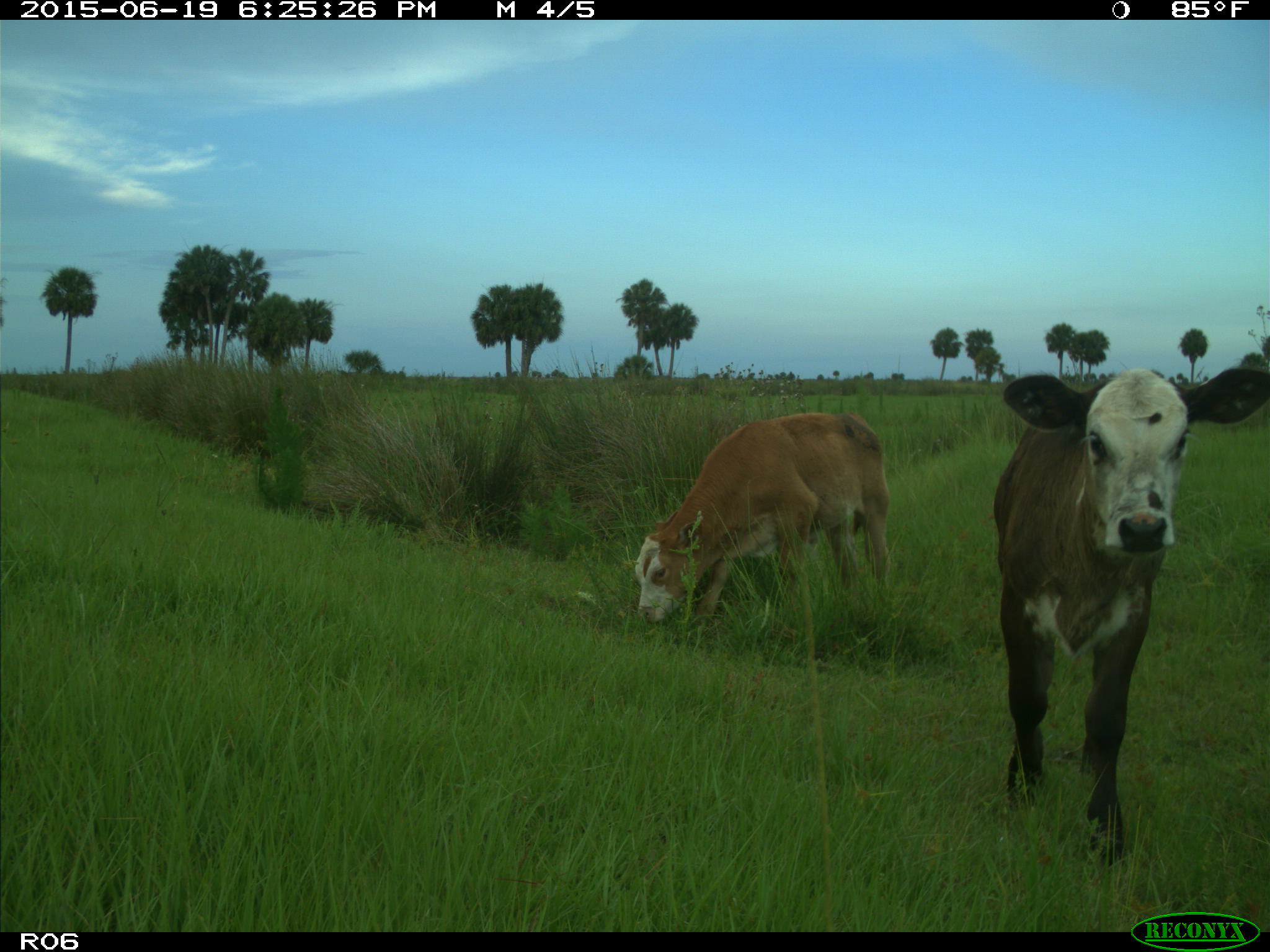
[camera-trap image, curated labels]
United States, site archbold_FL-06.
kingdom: Animalia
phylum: Chordata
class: Mammalia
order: Artiodactyla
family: Bovidae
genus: Bos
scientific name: Bos taurus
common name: domestic cow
Bos taurus (domestic cow).